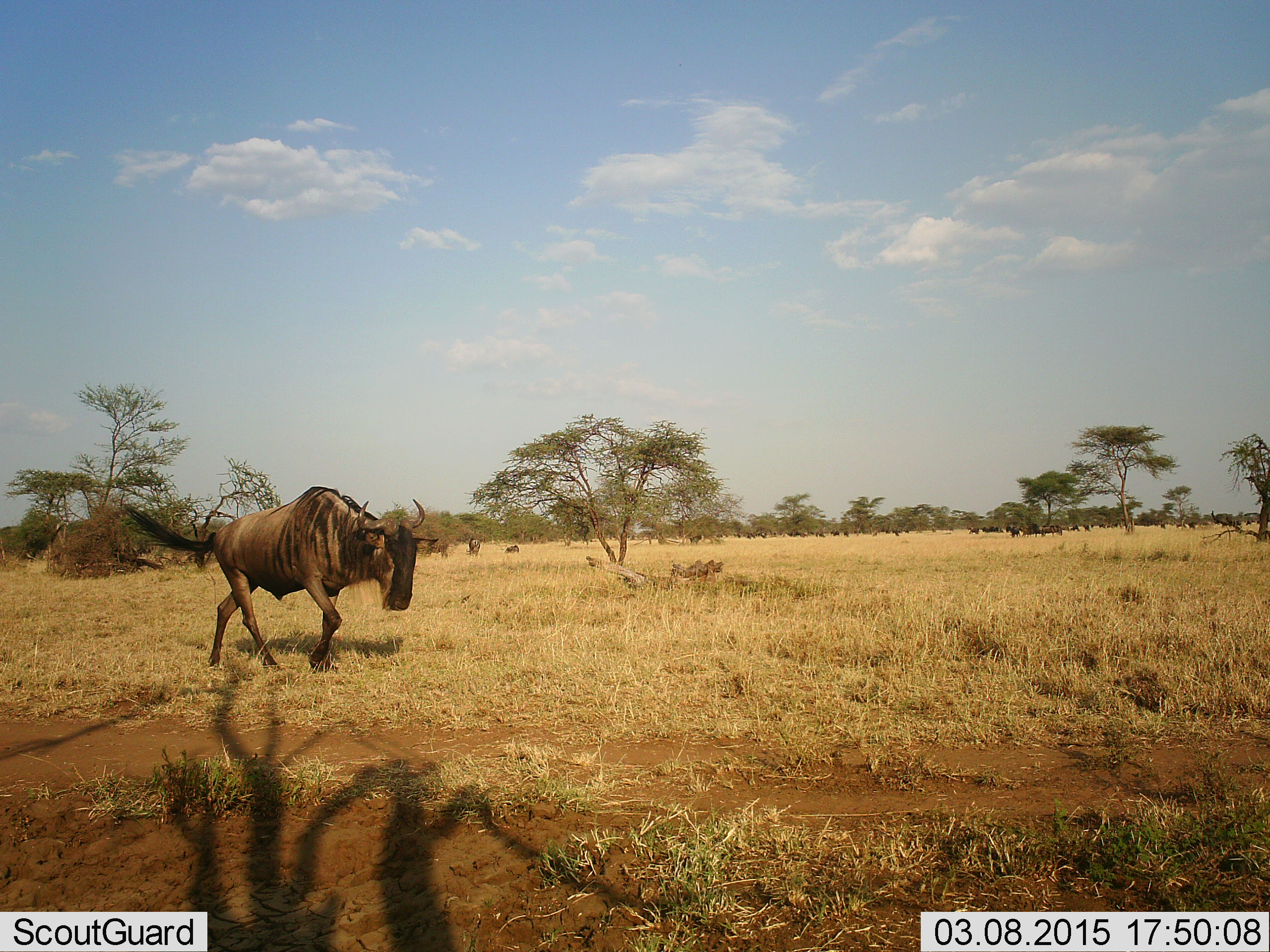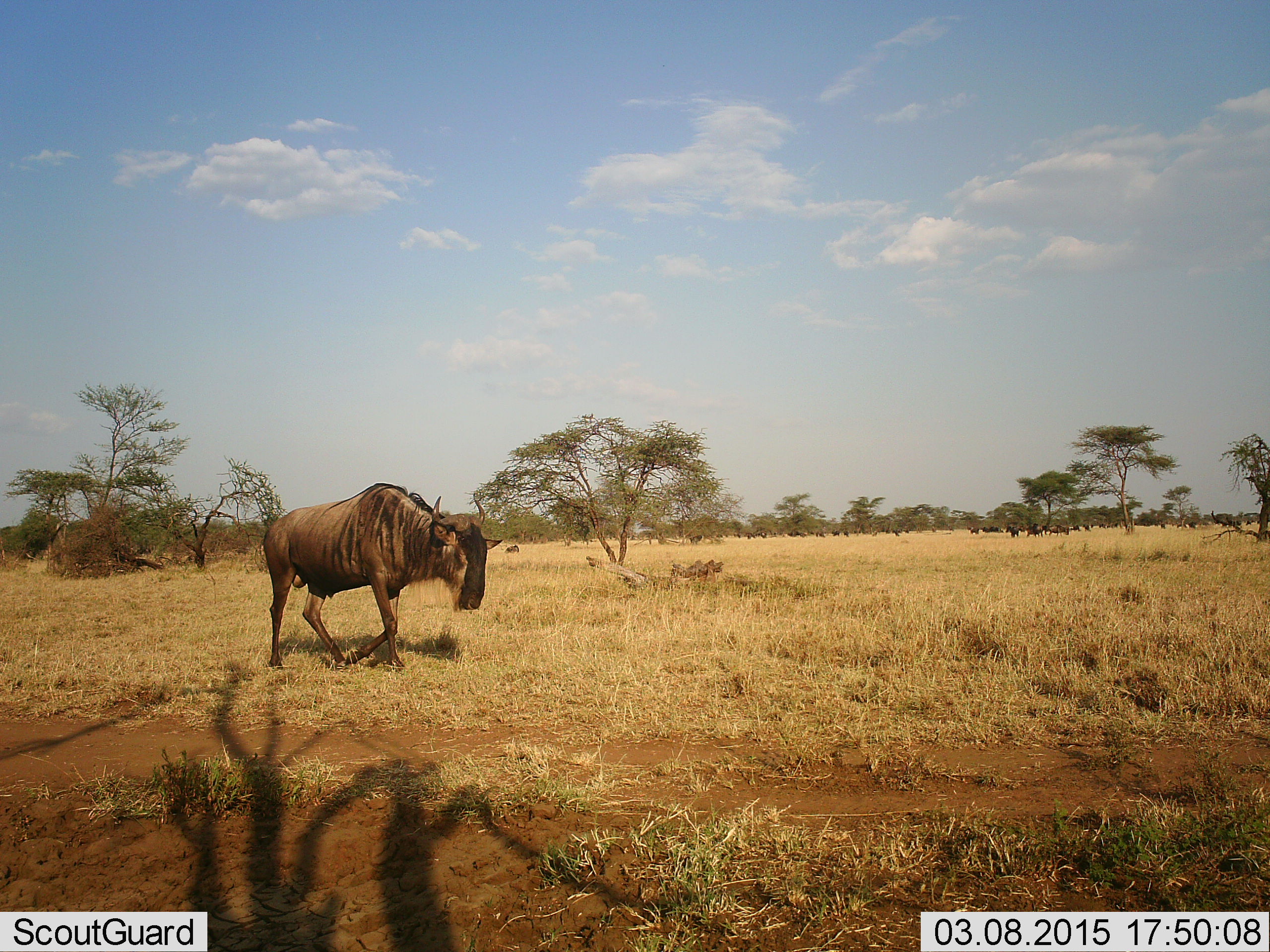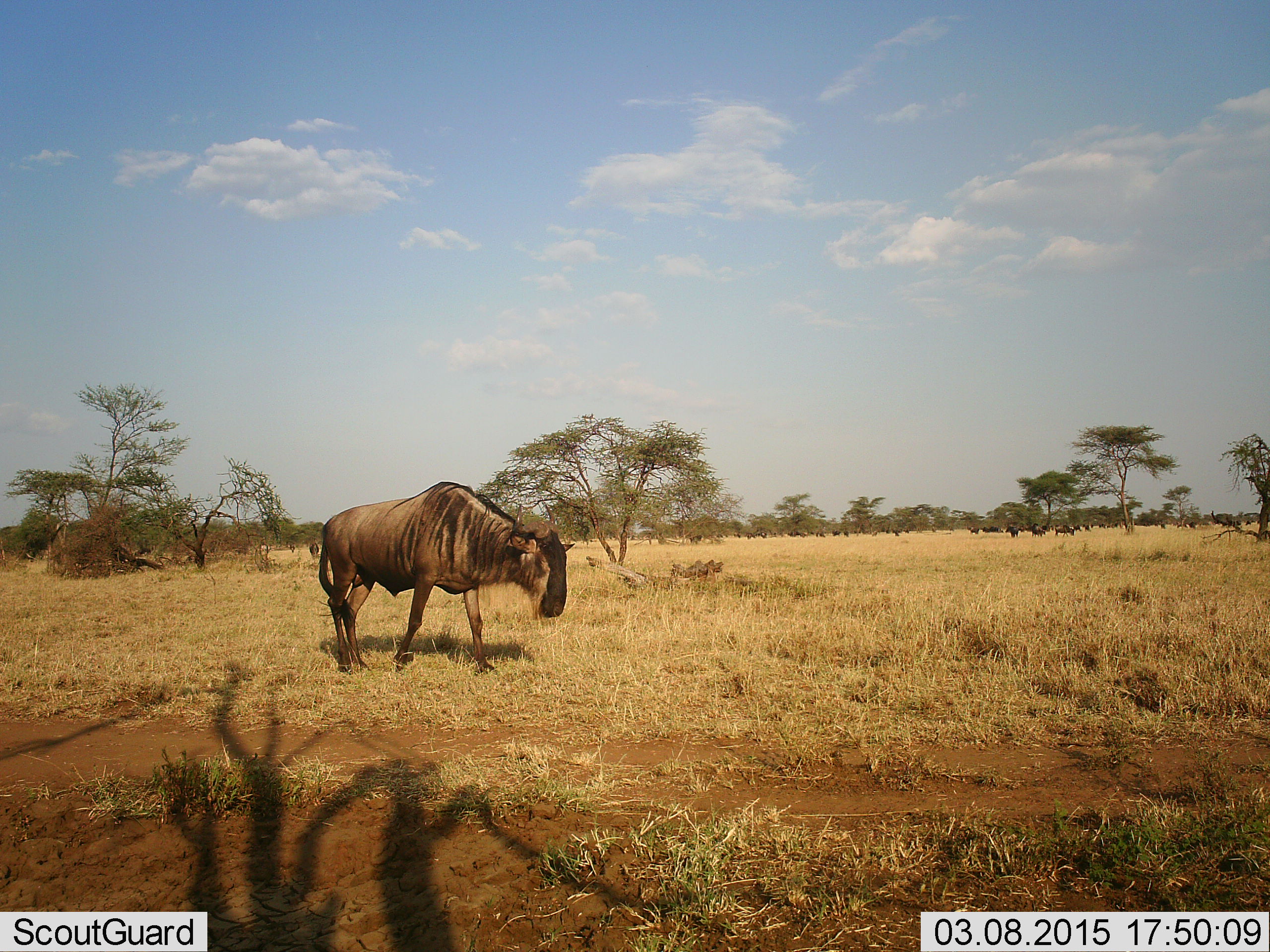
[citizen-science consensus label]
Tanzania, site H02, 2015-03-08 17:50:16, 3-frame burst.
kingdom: Animalia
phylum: Chordata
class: Mammalia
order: Artiodactyla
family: Bovidae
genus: Connochaetes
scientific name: Connochaetes taurinus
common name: blue wildebeest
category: wildebeest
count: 1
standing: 20%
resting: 0%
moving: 80%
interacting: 0%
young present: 0%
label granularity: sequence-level